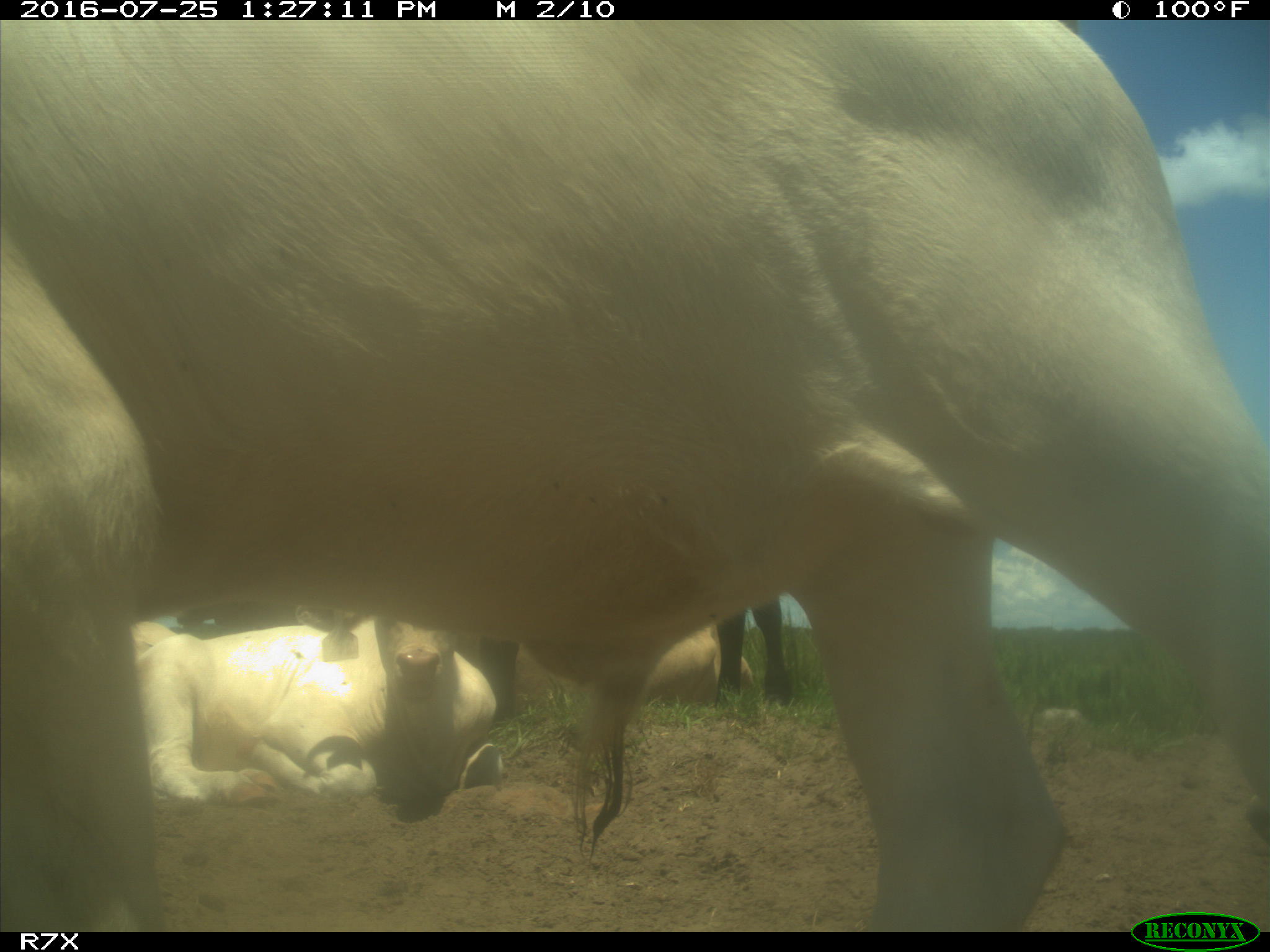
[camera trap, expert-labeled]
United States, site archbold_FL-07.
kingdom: Animalia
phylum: Chordata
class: Mammalia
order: Artiodactyla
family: Bovidae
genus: Bos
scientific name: Bos taurus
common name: domestic cow